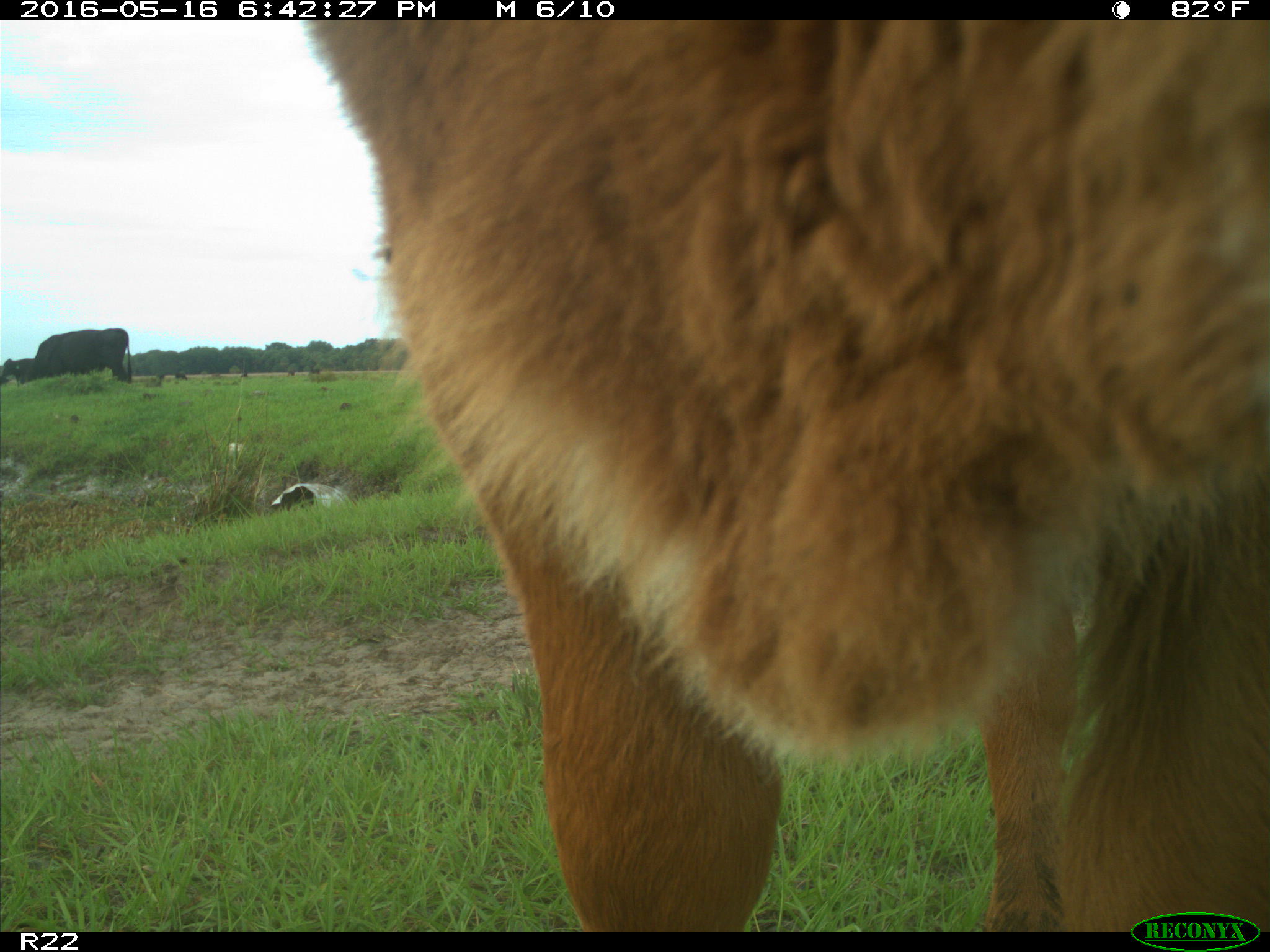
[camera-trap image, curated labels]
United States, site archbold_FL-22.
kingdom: Animalia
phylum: Chordata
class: Mammalia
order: Artiodactyla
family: Bovidae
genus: Bos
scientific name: Bos taurus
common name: domestic cow